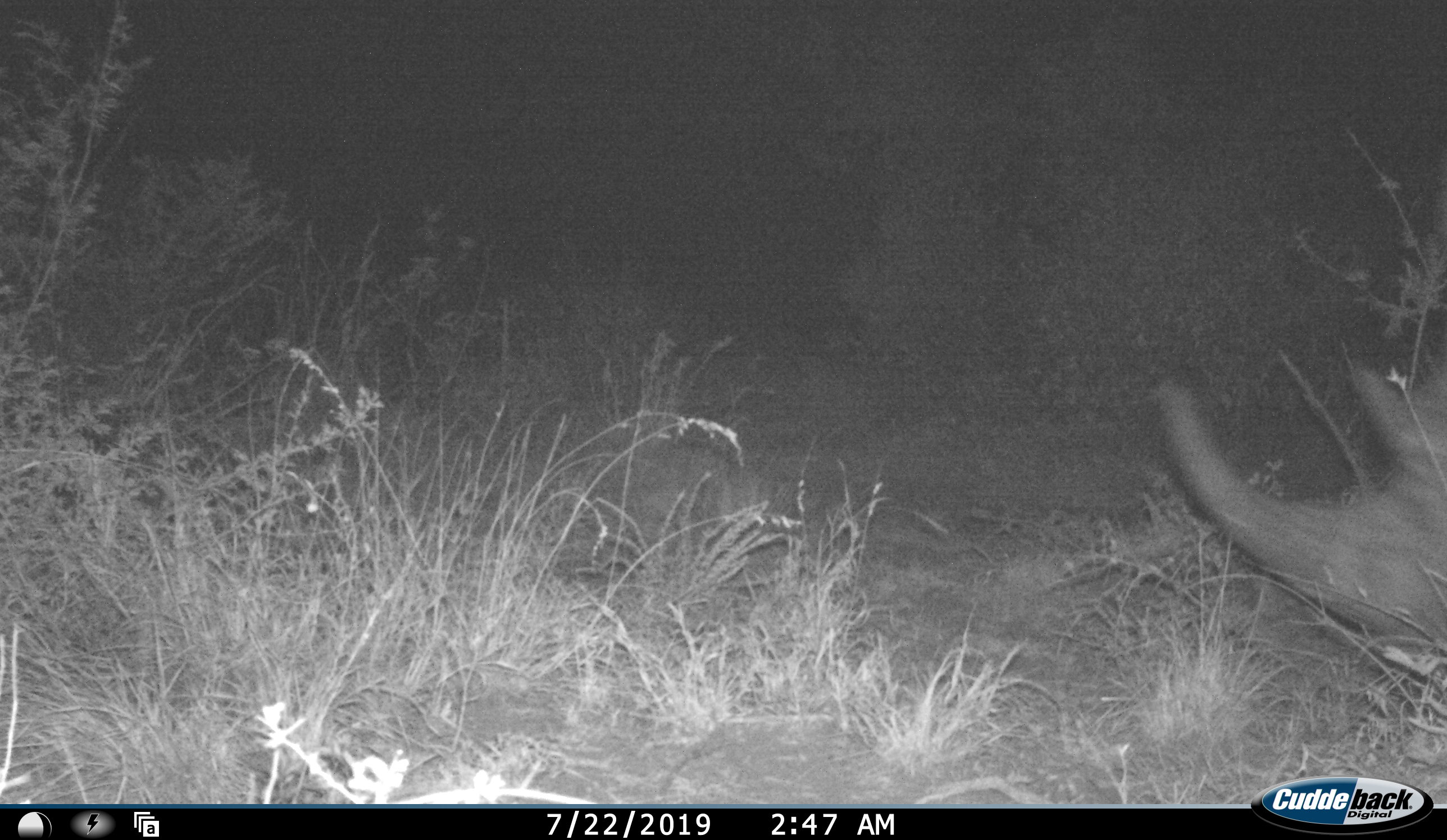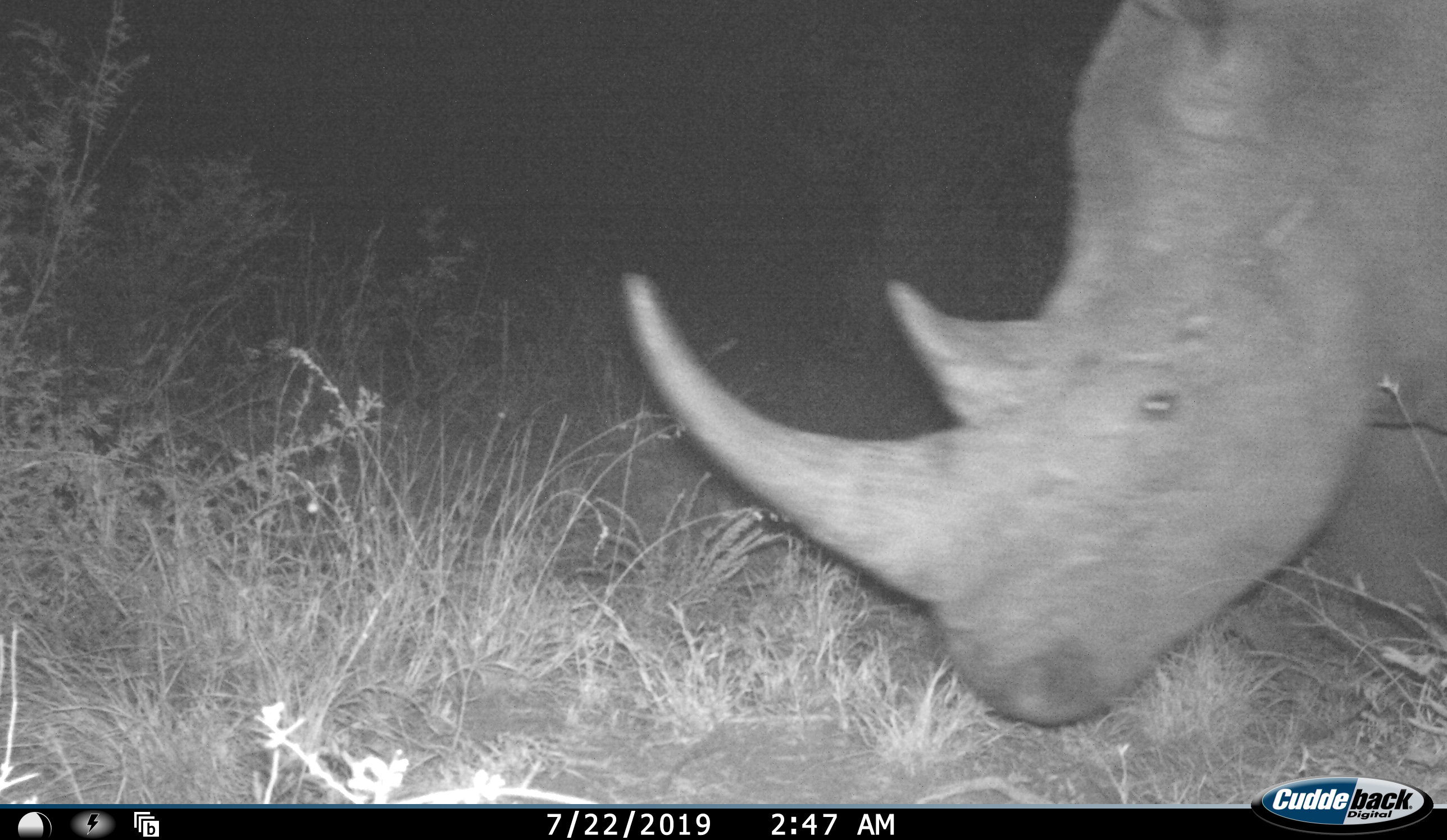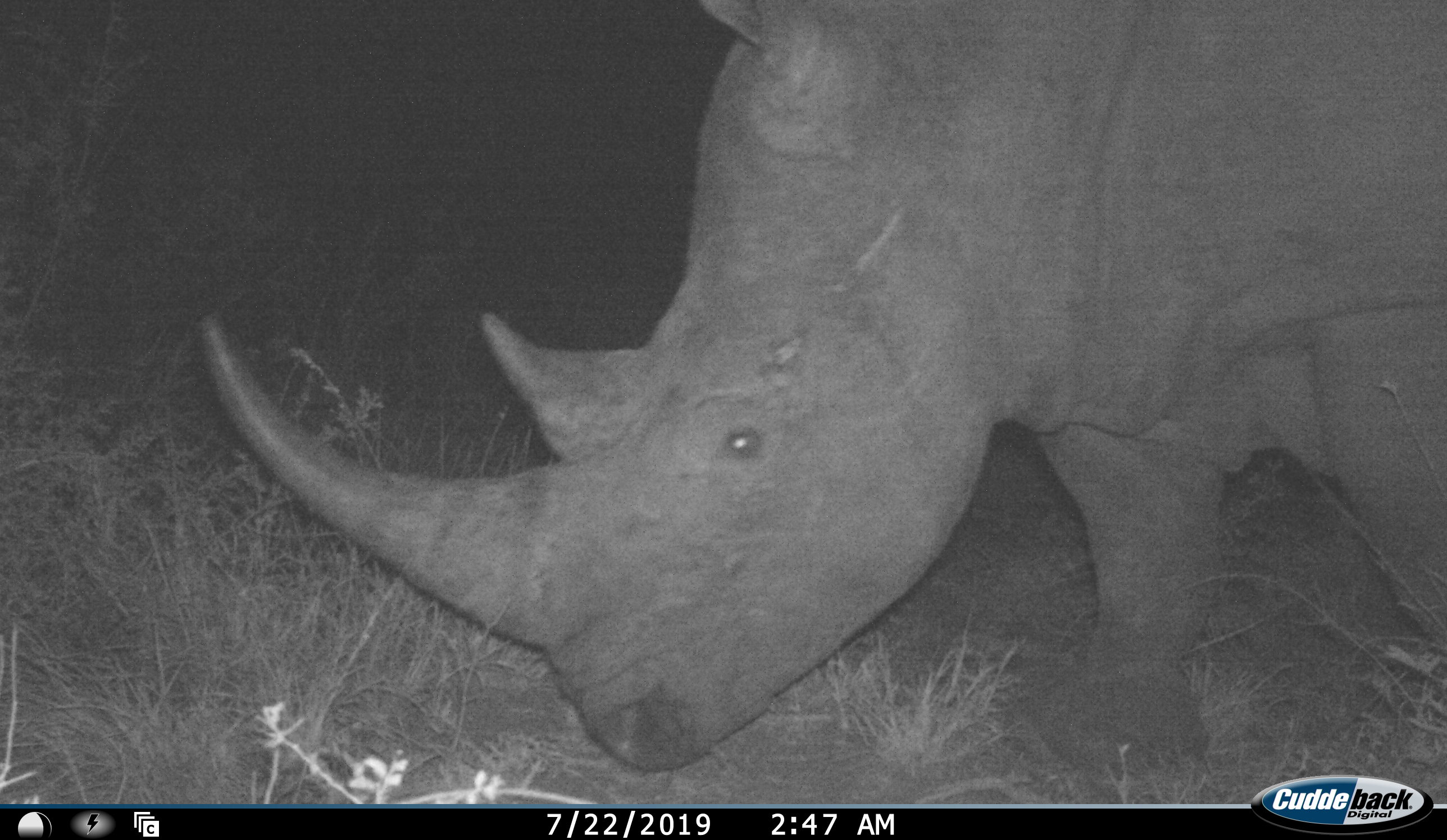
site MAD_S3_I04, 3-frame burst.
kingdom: Animalia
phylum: Chordata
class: Mammalia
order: Perissodactyla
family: Rhinocerotidae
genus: Ceratotherium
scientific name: Ceratotherium simum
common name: white rhinoceros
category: rhinoceroswhite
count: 1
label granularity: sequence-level